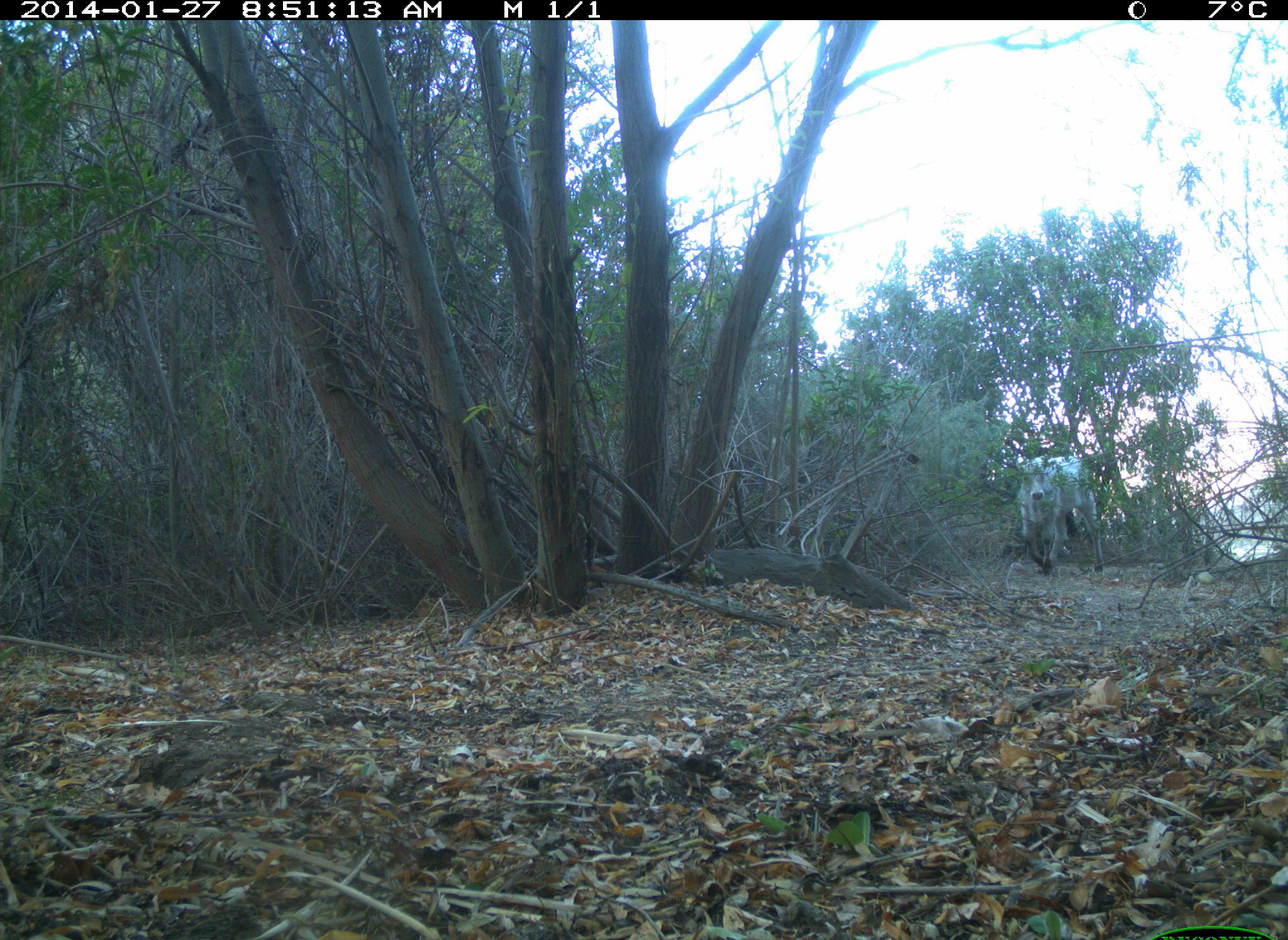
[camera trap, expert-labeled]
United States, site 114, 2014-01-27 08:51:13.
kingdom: Animalia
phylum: Chordata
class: Mammalia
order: Artiodactyla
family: Bovidae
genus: Bos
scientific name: Bos taurus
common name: cow